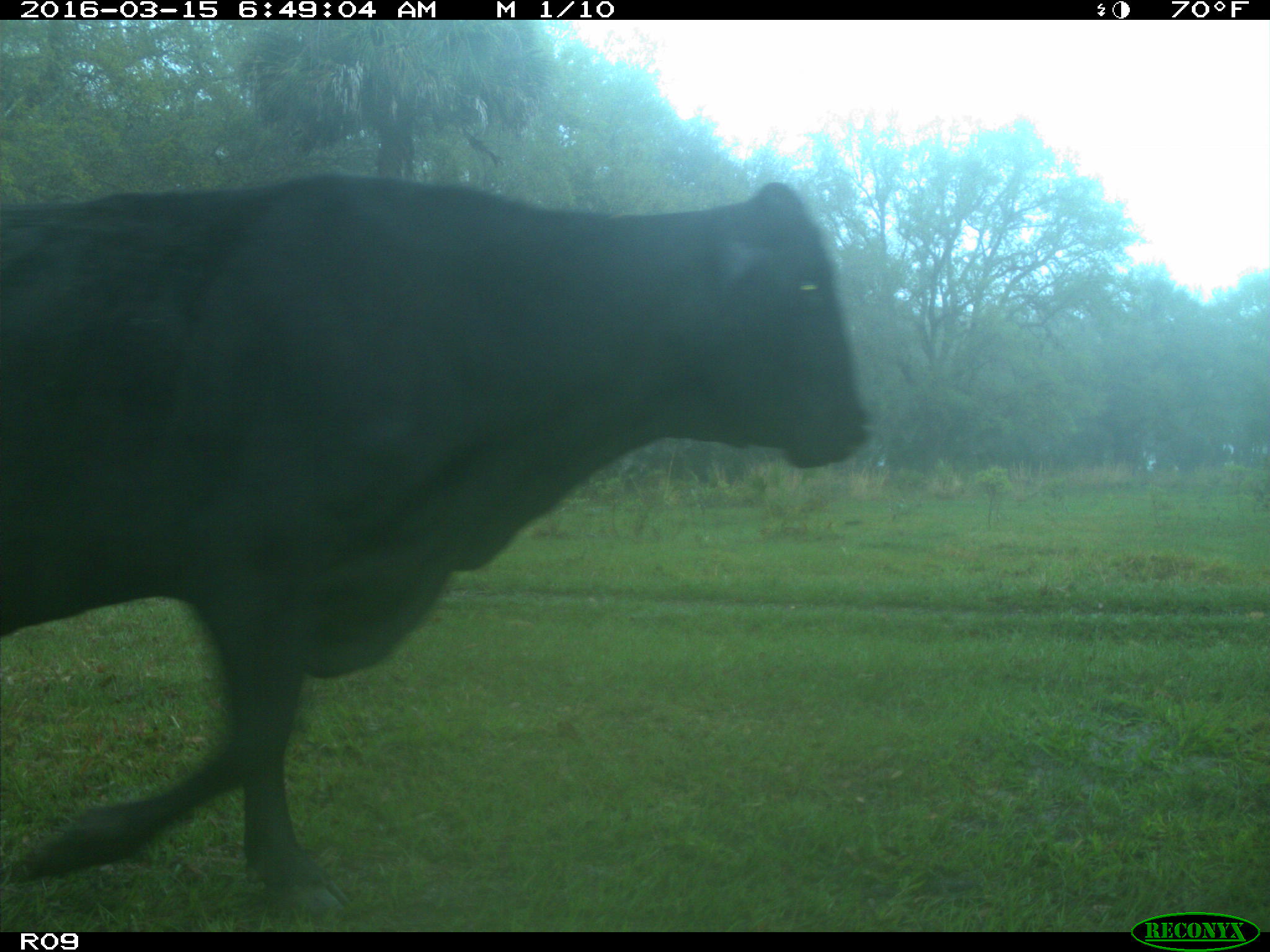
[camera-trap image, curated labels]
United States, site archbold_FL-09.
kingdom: Animalia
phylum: Chordata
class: Mammalia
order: Artiodactyla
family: Bovidae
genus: Bos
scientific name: Bos taurus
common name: domestic cow